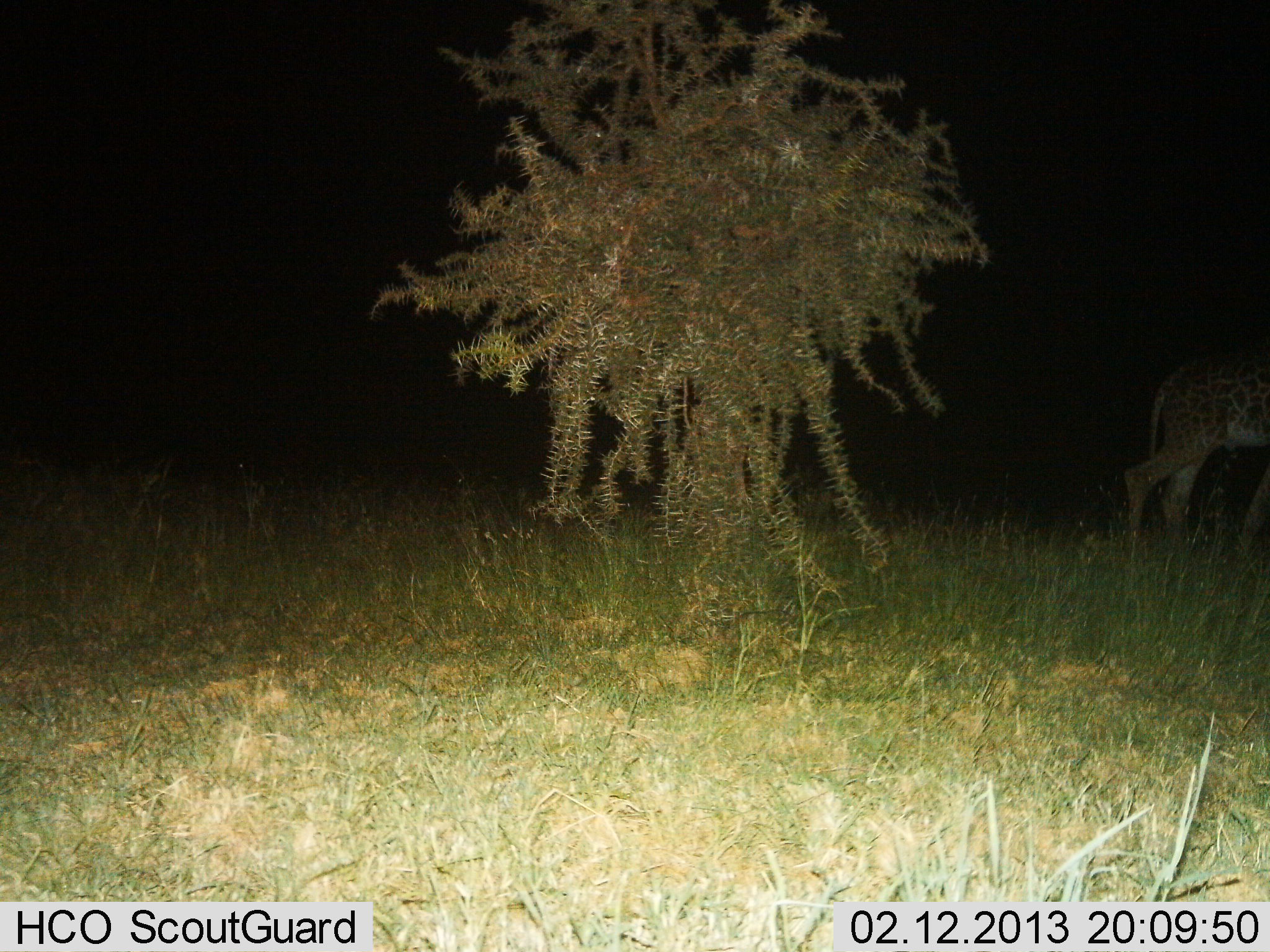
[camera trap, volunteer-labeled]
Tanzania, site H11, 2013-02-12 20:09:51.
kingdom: Animalia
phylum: Chordata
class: Mammalia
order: Artiodactyla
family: Giraffidae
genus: Giraffa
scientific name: Giraffa camelopardalis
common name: giraffe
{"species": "giraffe (Giraffa camelopardalis)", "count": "1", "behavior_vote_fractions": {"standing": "39%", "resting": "0%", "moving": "61%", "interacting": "0%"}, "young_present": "0%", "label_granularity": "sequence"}